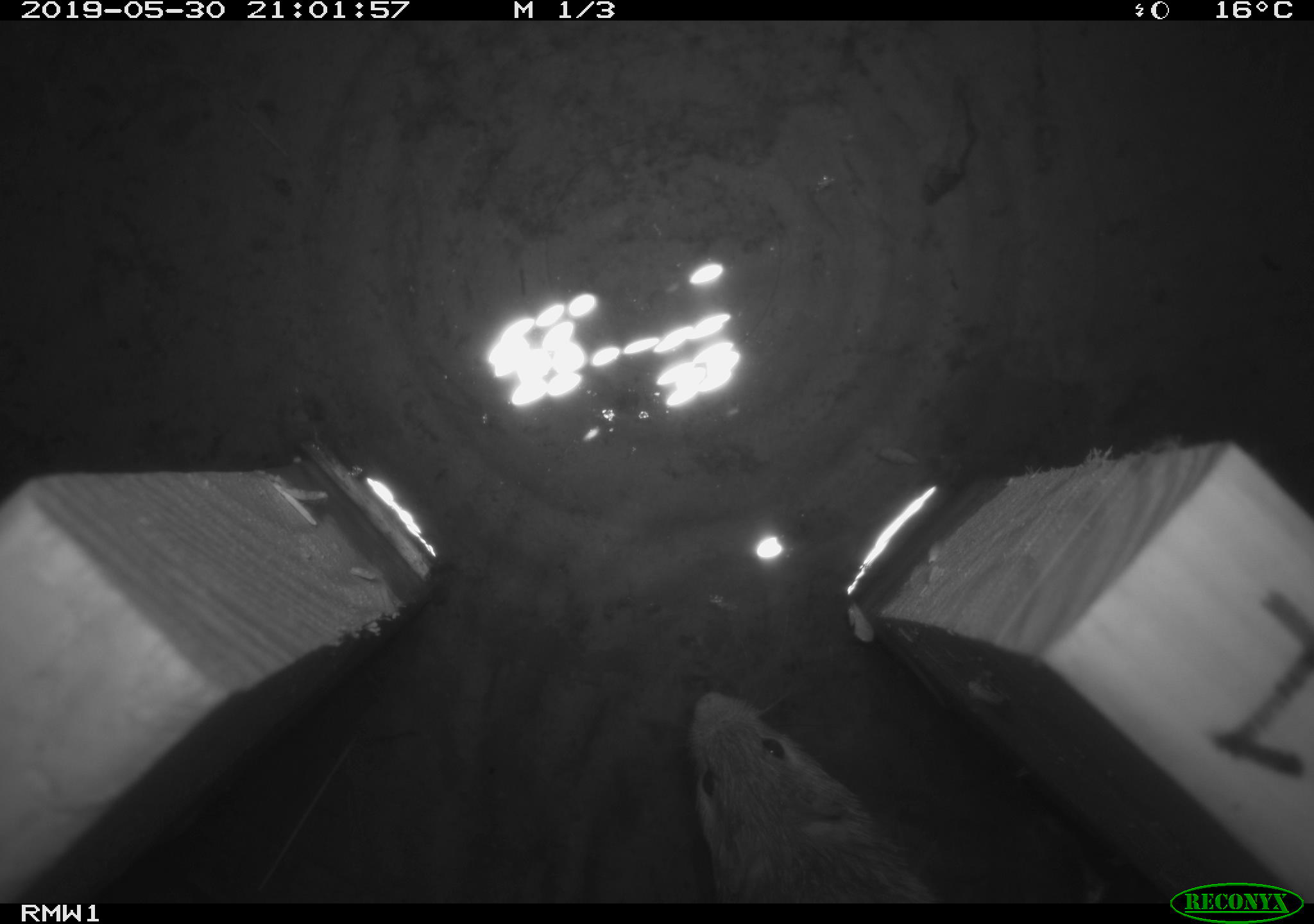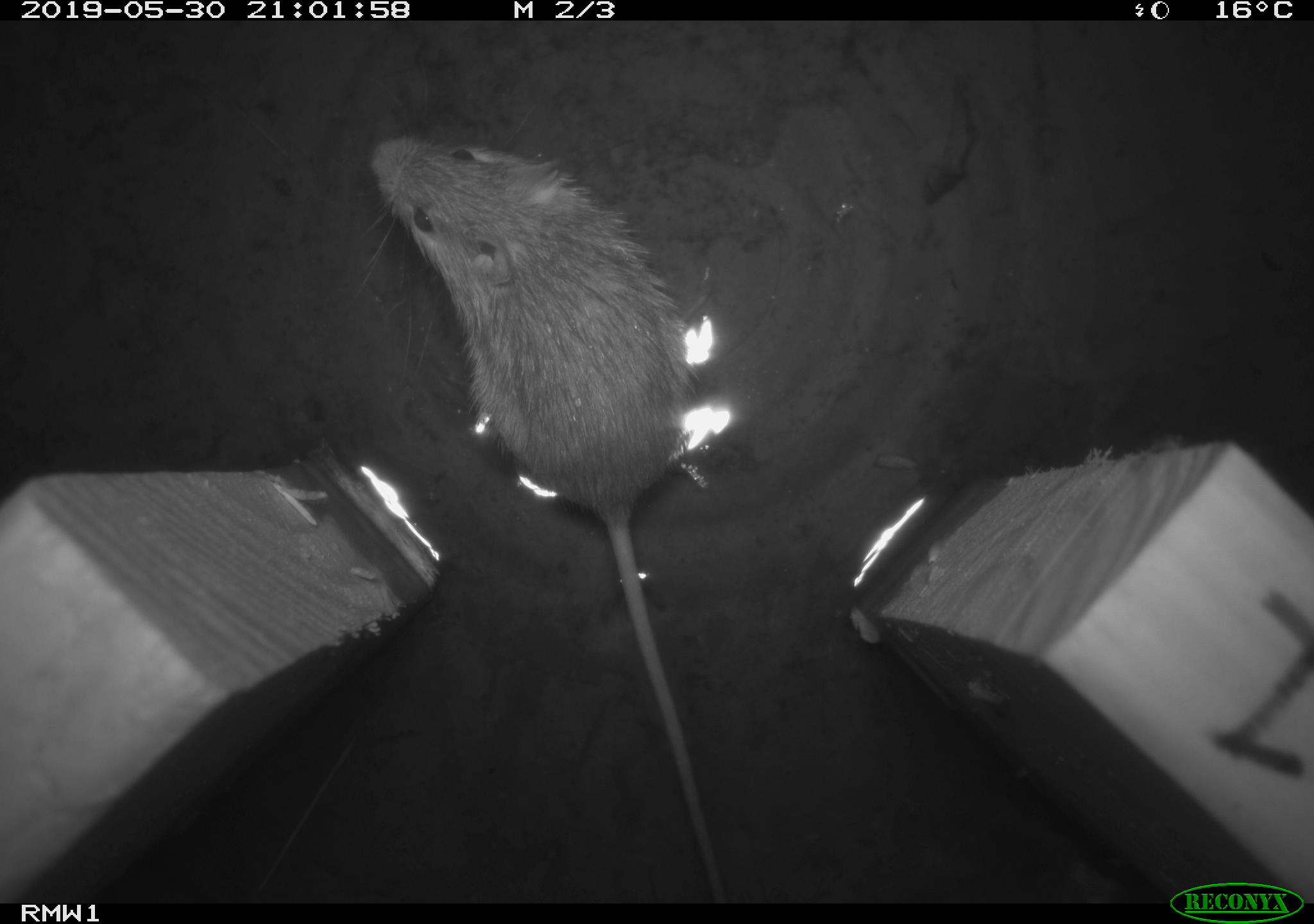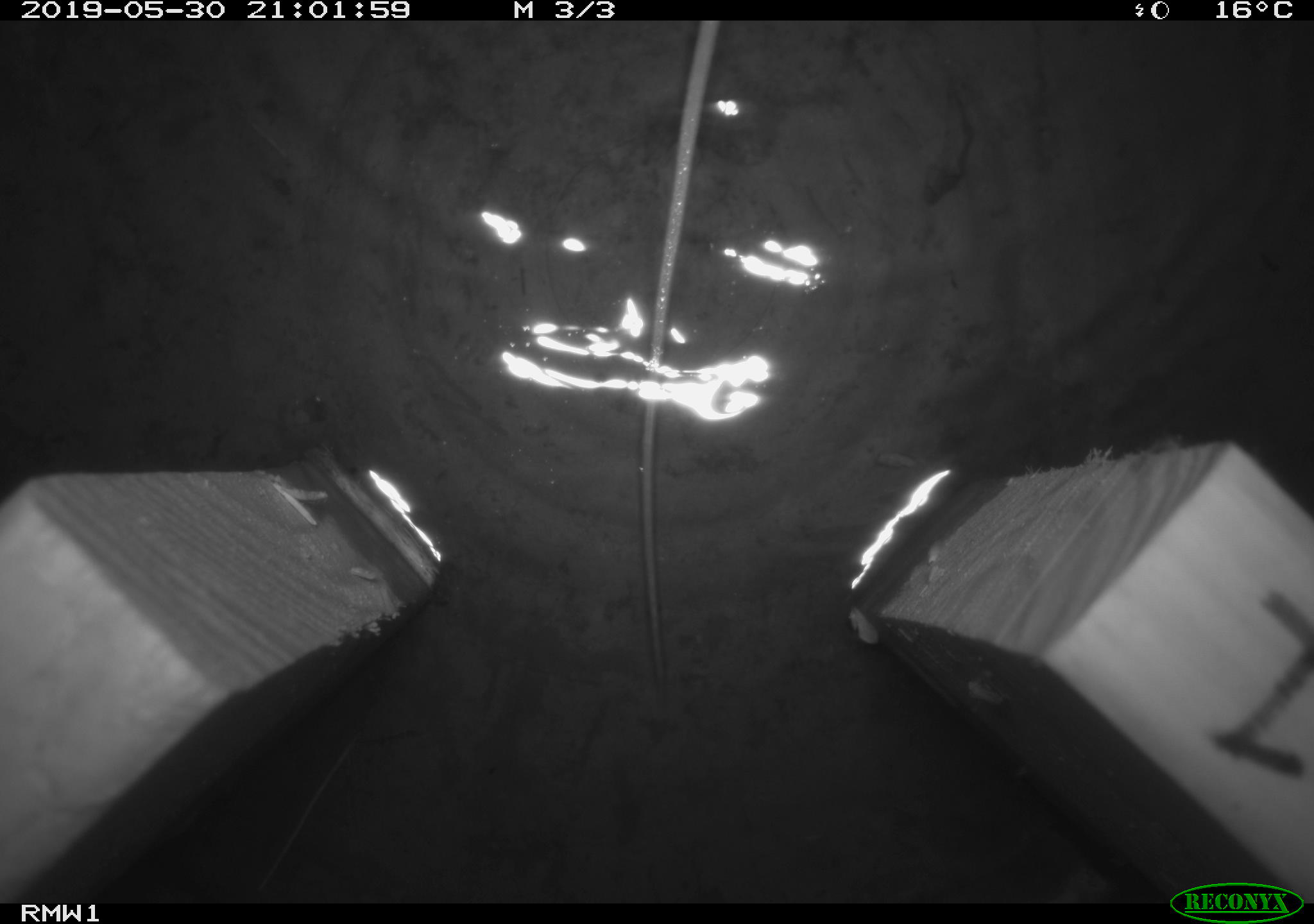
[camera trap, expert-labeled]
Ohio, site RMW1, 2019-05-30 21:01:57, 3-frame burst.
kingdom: Animalia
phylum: Chordata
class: Mammalia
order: Rodentia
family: Cricetidae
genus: Peromyscus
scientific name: Peromyscus leucopus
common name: white-footed mouse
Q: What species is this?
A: White-footed mouse (Peromyscus leucopus).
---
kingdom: Animalia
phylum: Chordata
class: Mammalia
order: Rodentia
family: Zapodidae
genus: Napaeozapus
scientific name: Napaeozapus insignis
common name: woodland jumping mouse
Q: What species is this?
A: Woodland jumping mouse (Napaeozapus insignis).